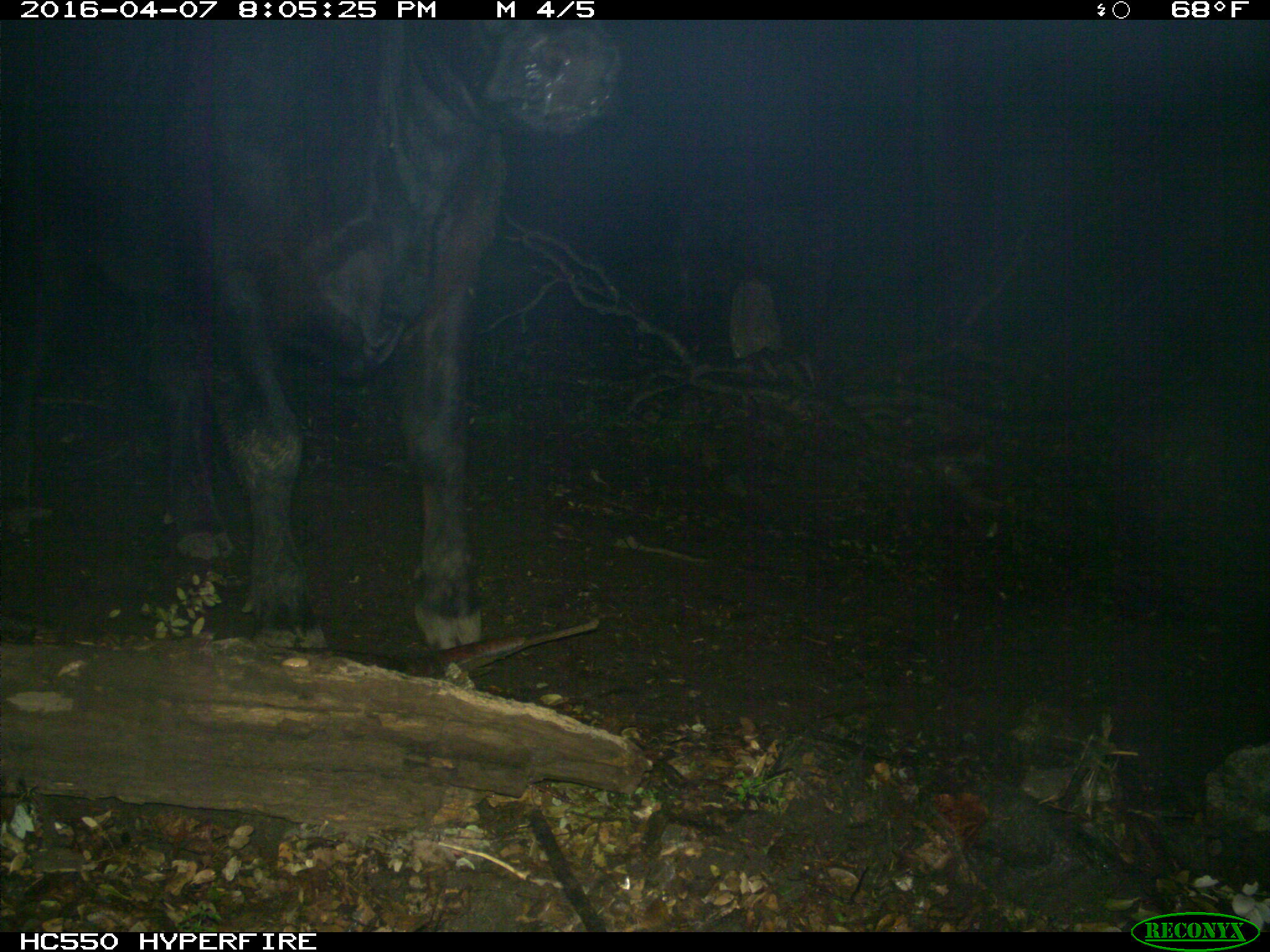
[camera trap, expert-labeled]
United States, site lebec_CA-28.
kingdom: Animalia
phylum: Chordata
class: Mammalia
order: Artiodactyla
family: Bovidae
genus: Bos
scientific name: Bos taurus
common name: domestic cow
Bos taurus (domestic cow).